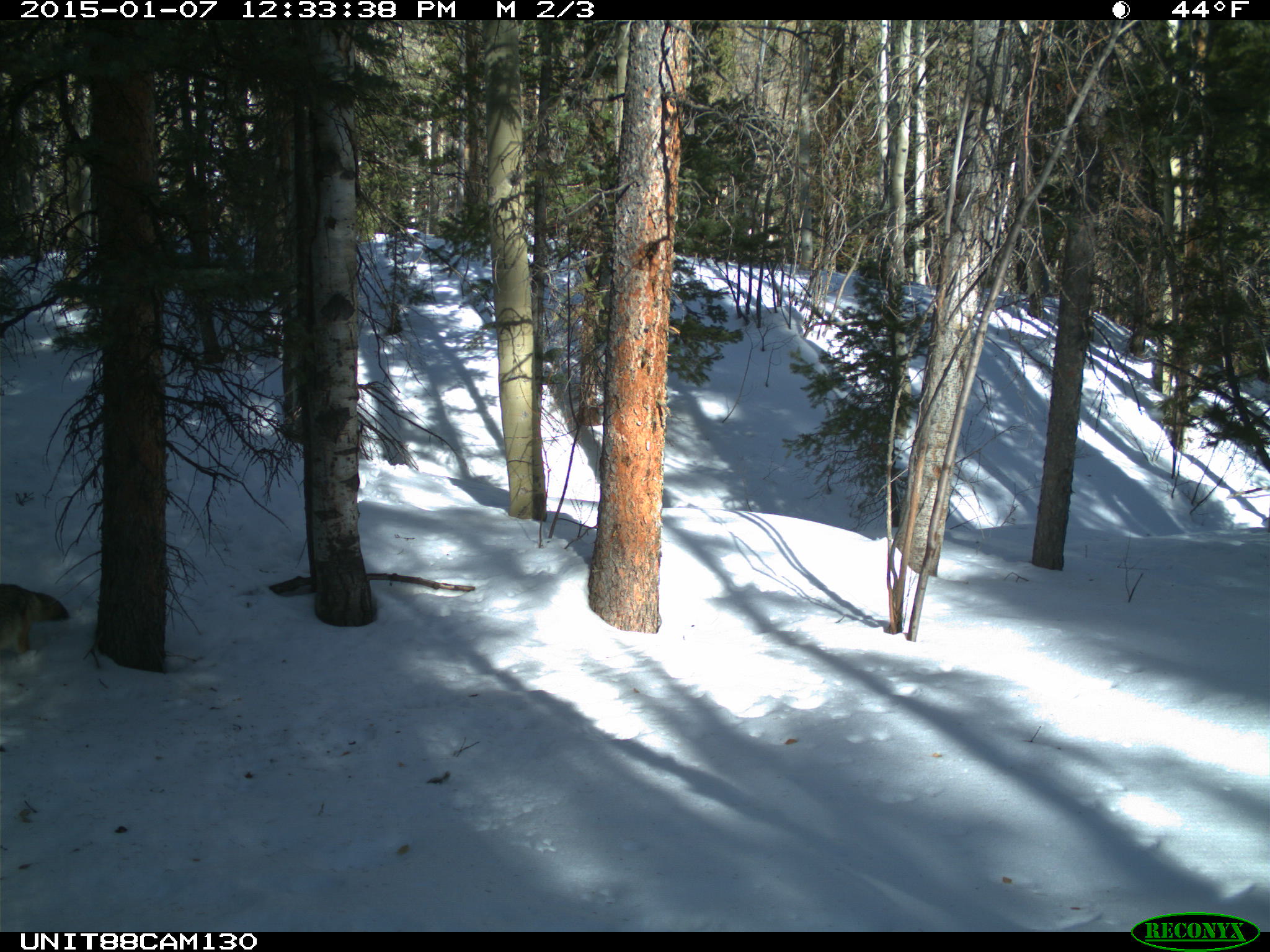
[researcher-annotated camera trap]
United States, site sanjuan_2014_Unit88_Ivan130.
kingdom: Animalia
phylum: Chordata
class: Mammalia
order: Carnivora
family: Canidae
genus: Canis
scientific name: Canis latrans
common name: coyote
Canis latrans (coyote).